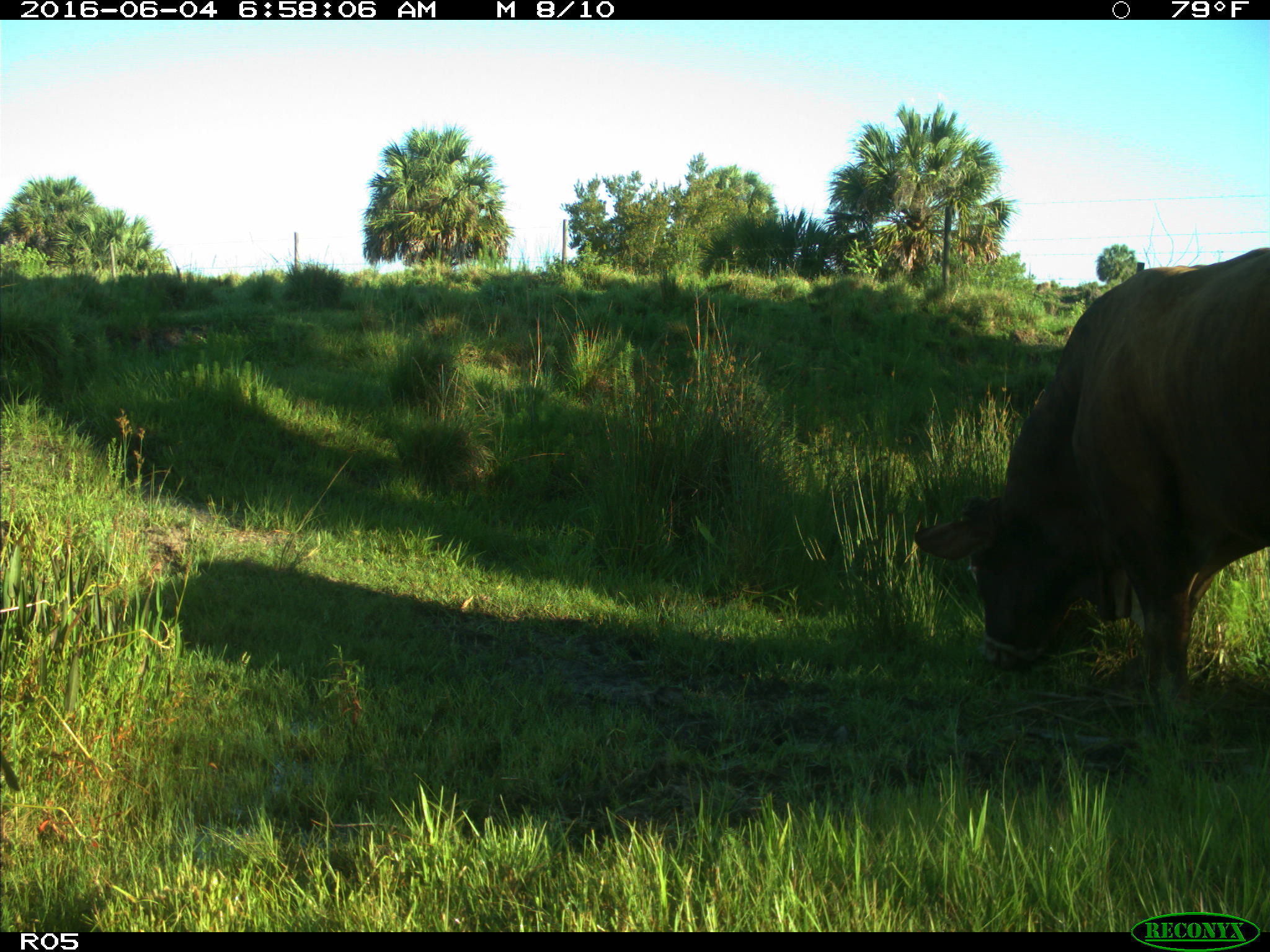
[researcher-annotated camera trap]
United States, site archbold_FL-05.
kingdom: Animalia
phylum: Chordata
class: Mammalia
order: Artiodactyla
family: Bovidae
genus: Bos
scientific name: Bos taurus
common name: domestic cow